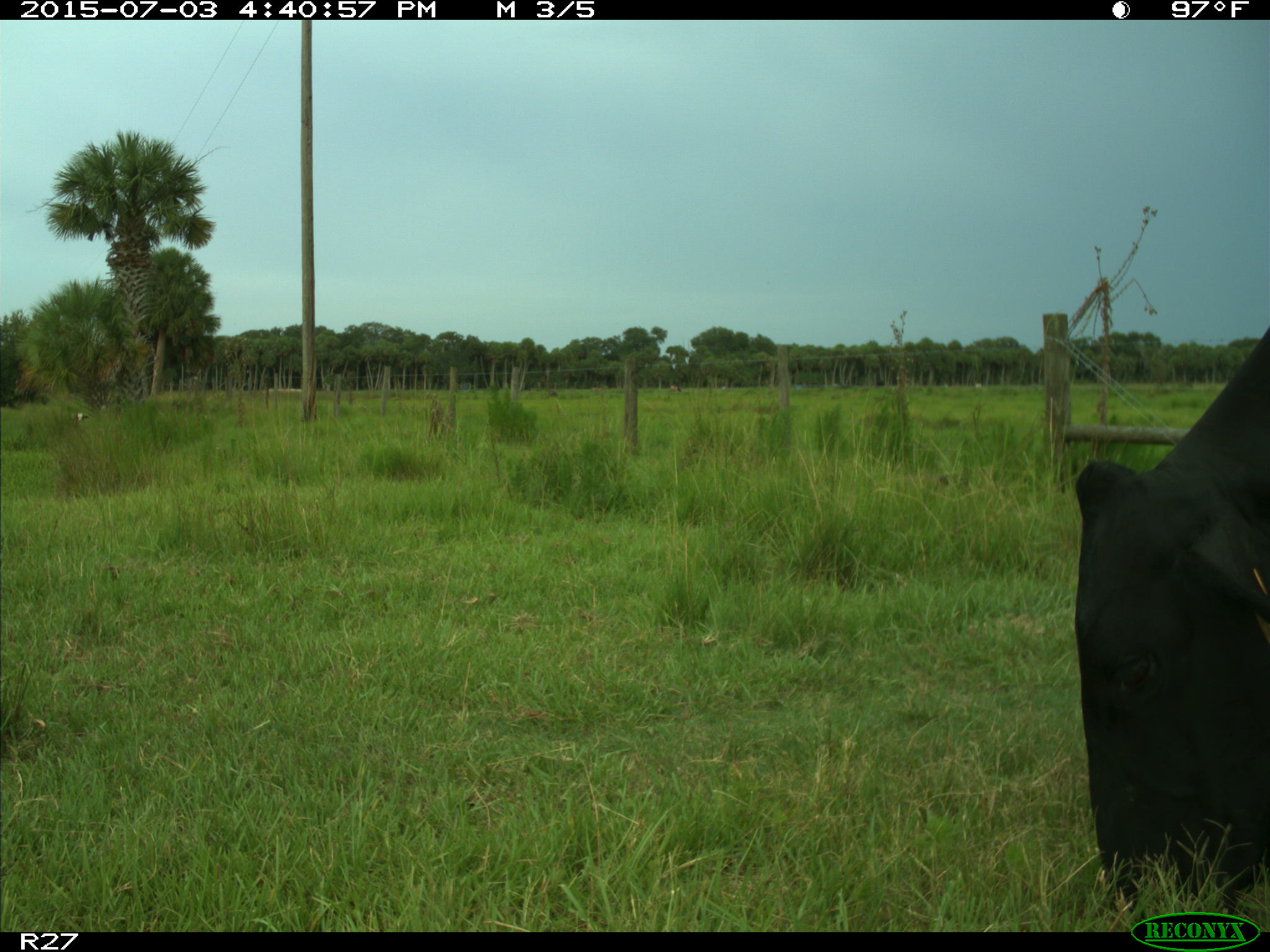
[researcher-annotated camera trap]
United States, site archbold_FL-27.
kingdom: Animalia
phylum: Chordata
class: Mammalia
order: Artiodactyla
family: Bovidae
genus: Bos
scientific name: Bos taurus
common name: domestic cow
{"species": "Bos taurus (domestic cow)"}